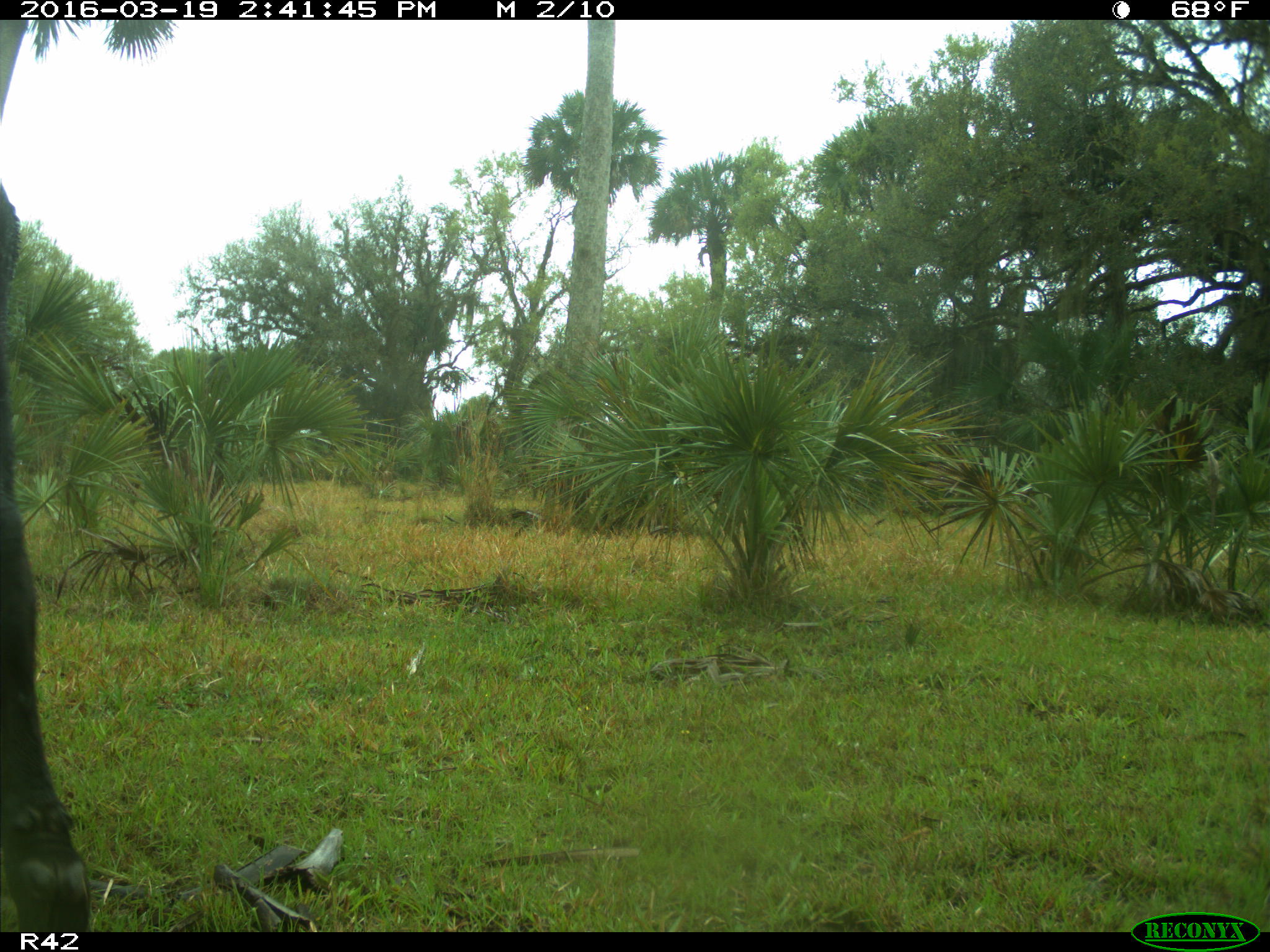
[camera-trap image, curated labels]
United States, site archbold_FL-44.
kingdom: Animalia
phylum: Chordata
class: Mammalia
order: Artiodactyla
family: Bovidae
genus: Bos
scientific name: Bos taurus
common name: domestic cow